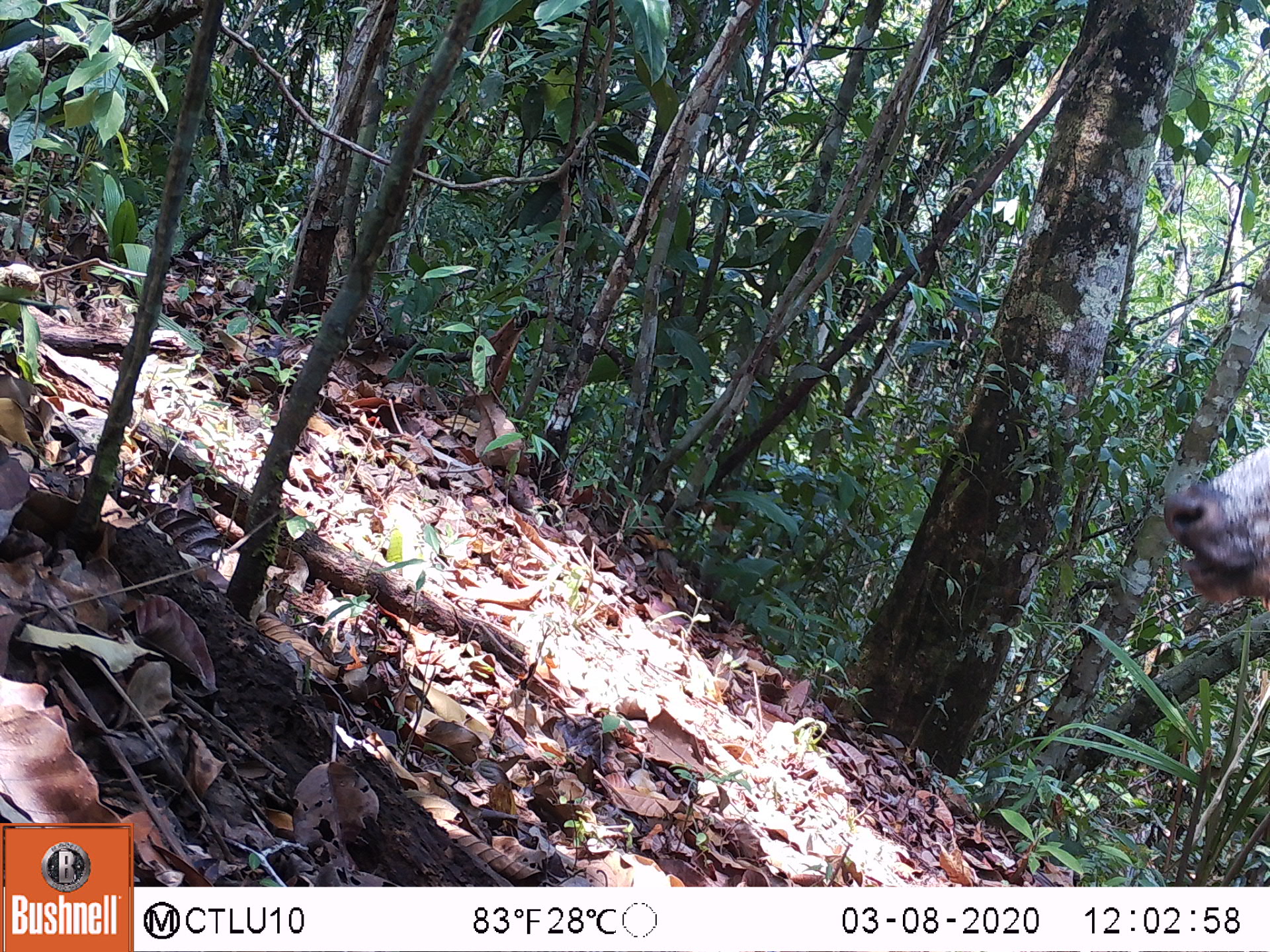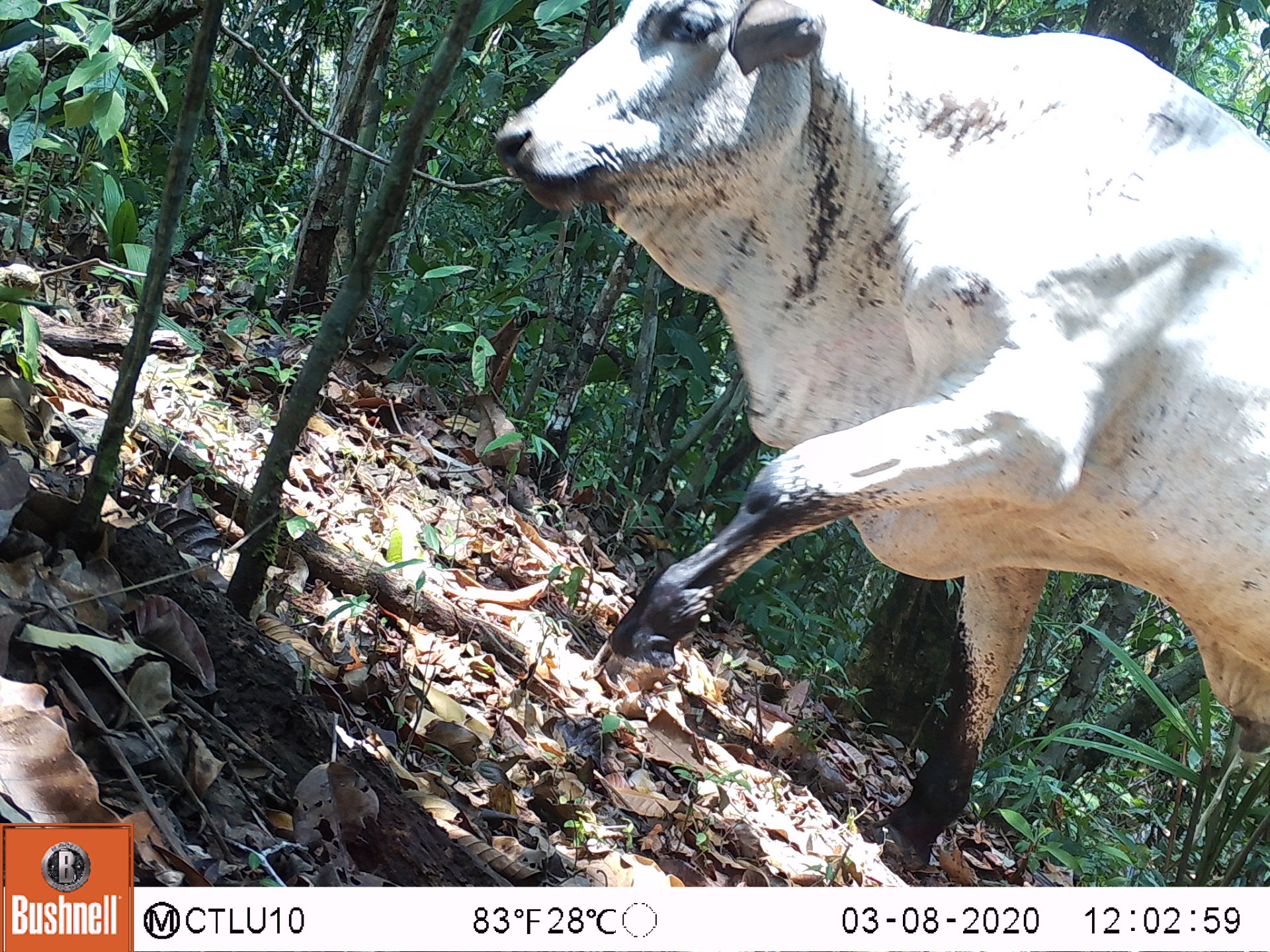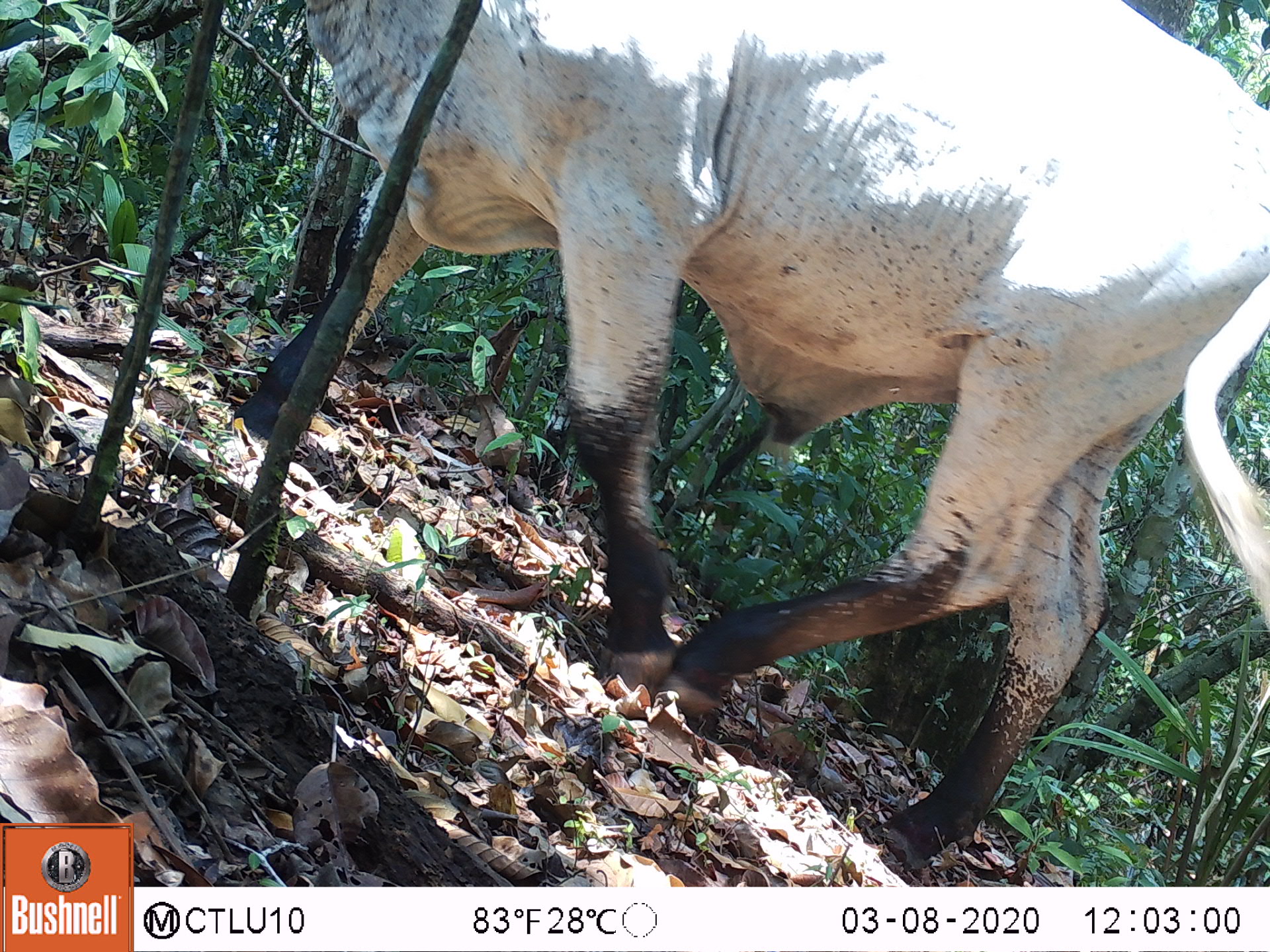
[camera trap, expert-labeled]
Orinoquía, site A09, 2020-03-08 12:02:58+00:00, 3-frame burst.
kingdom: Animalia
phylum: Chordata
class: Mammalia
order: Artiodactyla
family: Bovidae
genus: Bos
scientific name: Bos taurus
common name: cow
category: cattle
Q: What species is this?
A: Cattle (cow) (Bos taurus).